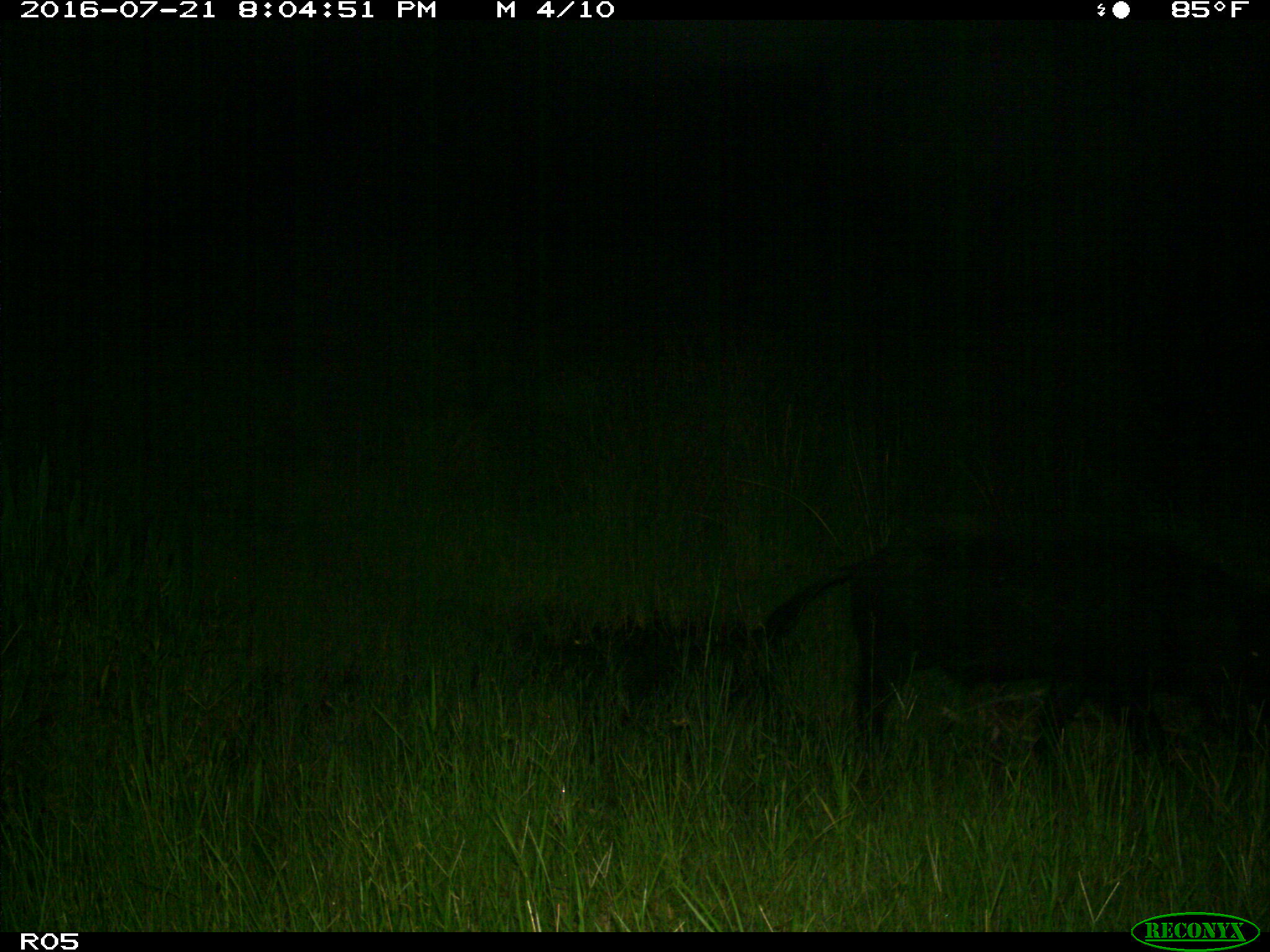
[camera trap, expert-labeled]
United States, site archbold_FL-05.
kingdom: Animalia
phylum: Chordata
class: Mammalia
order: Artiodactyla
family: Suidae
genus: Sus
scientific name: Sus scrofa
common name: wild boar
Sus scrofa (wild boar).